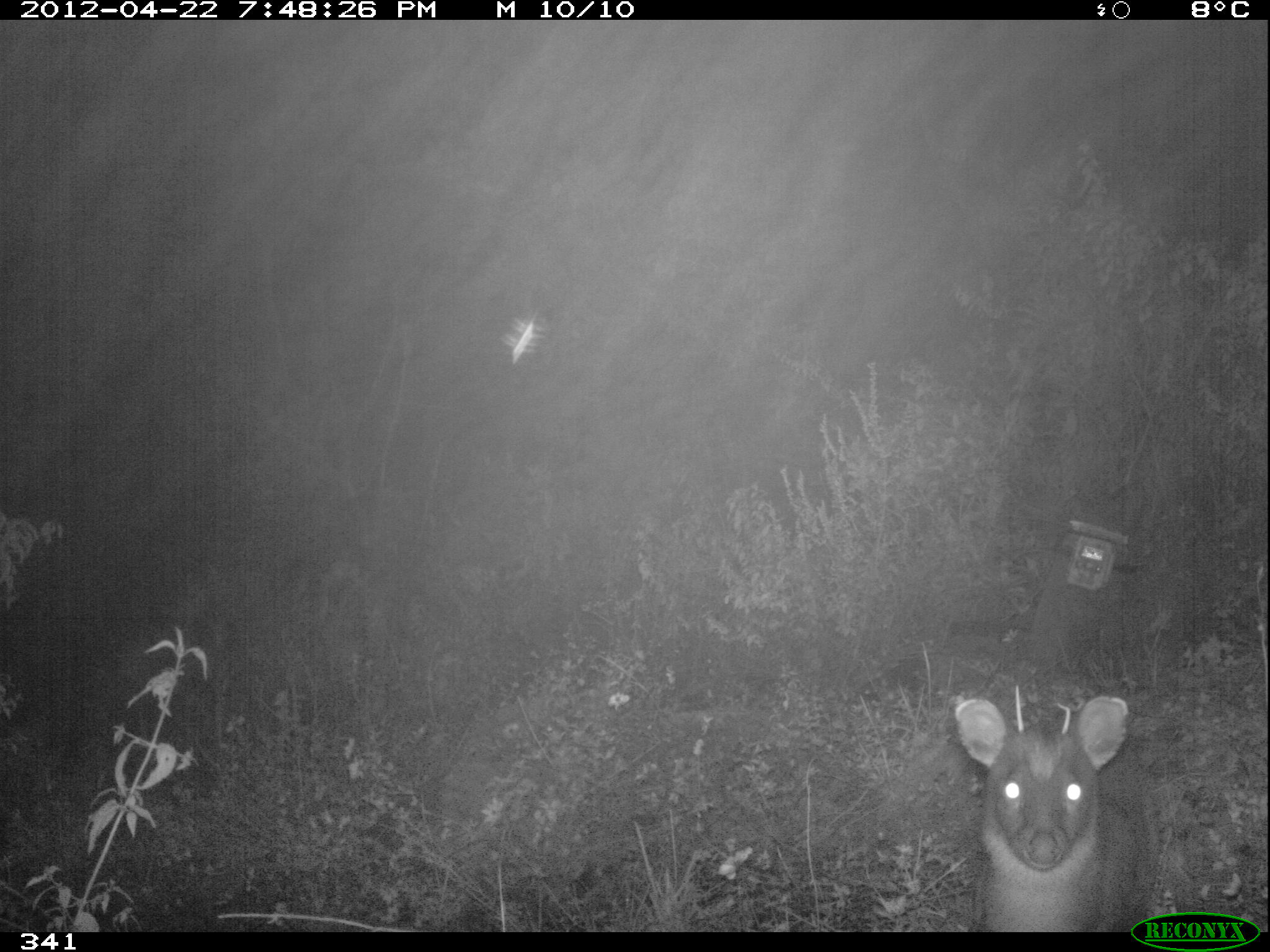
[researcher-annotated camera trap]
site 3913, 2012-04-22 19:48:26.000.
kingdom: Animalia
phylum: Chordata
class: Mammalia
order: Artiodactyla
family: Cervidae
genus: Mazama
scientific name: Mazama chunyi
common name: dwarf brocket